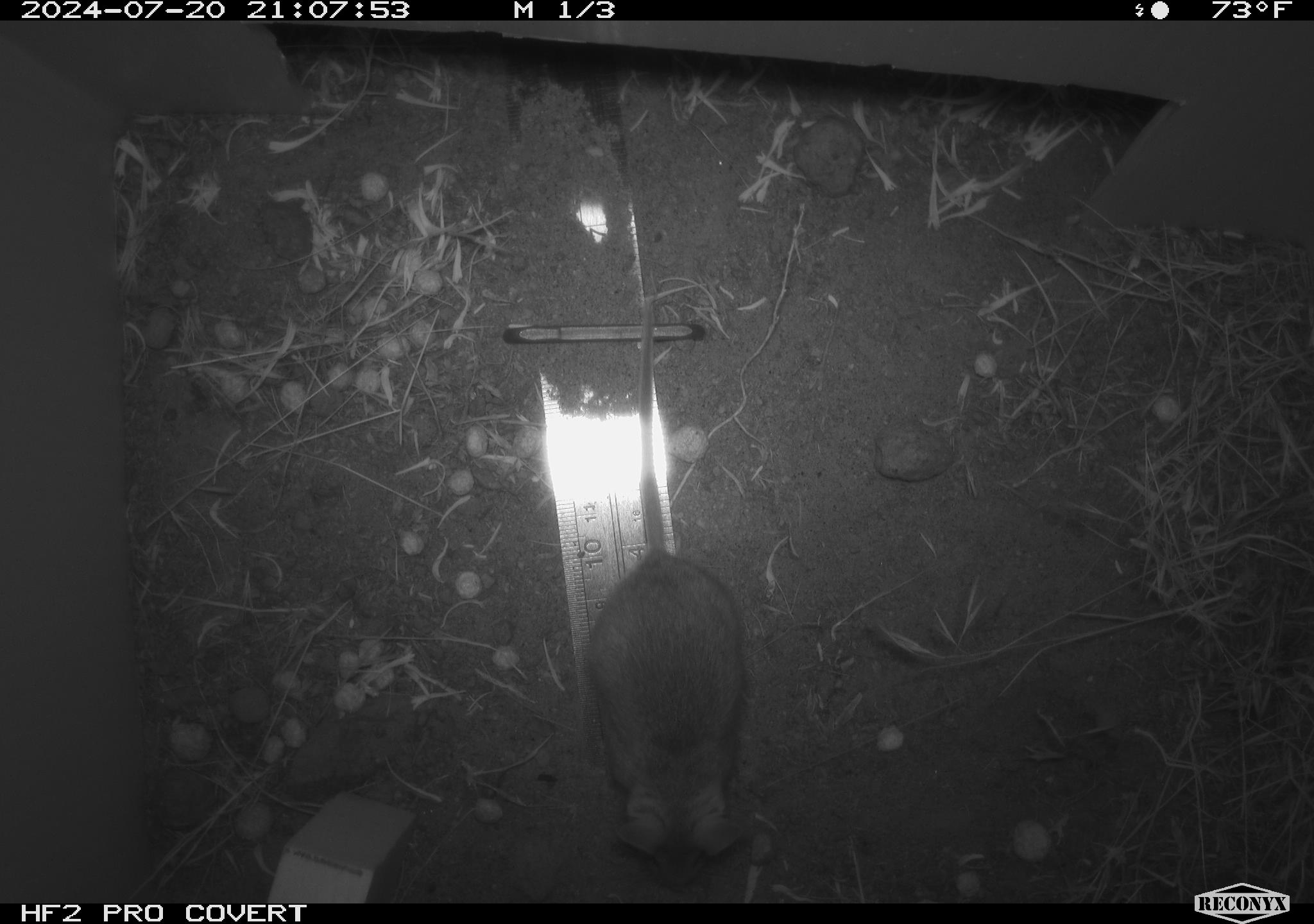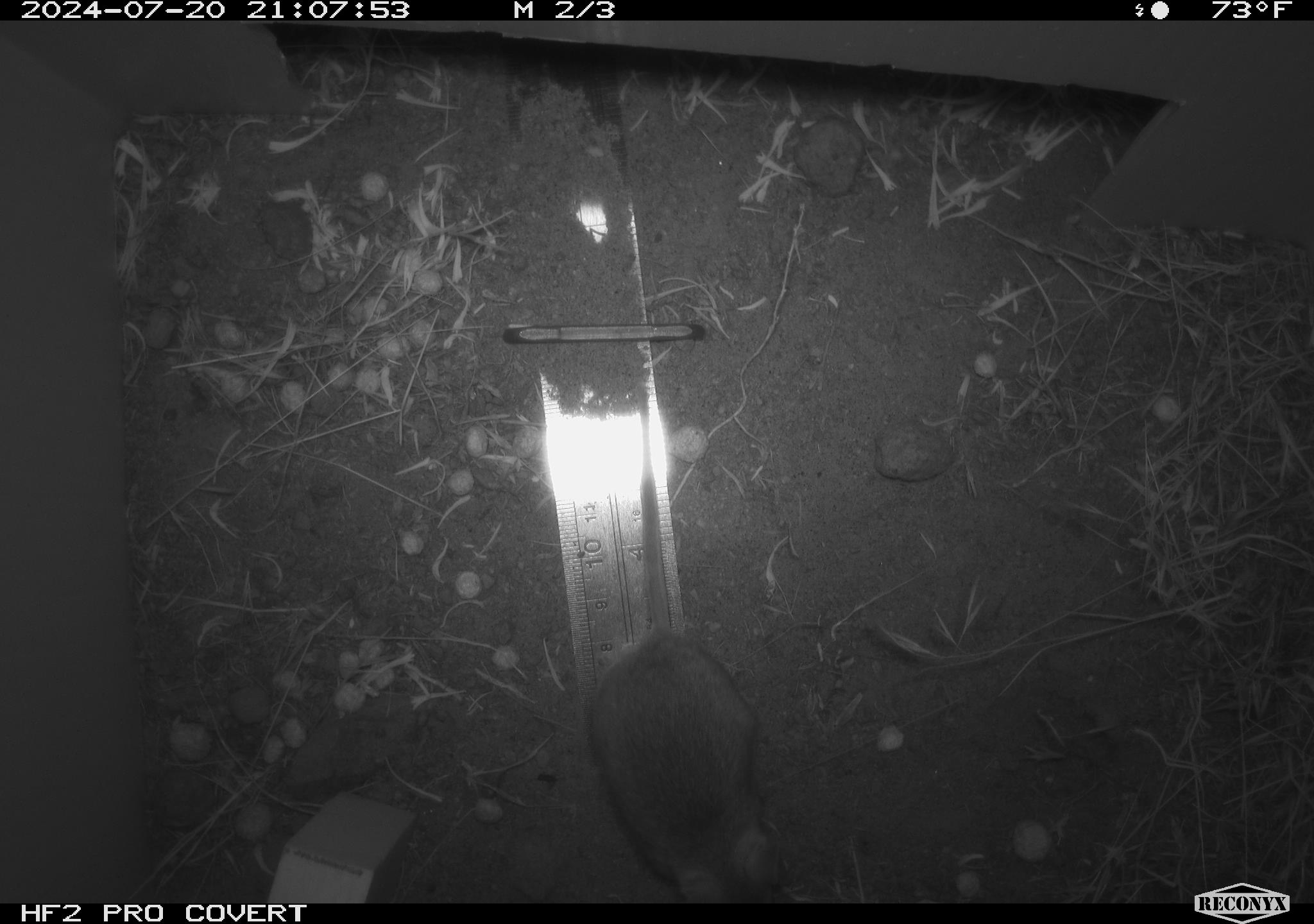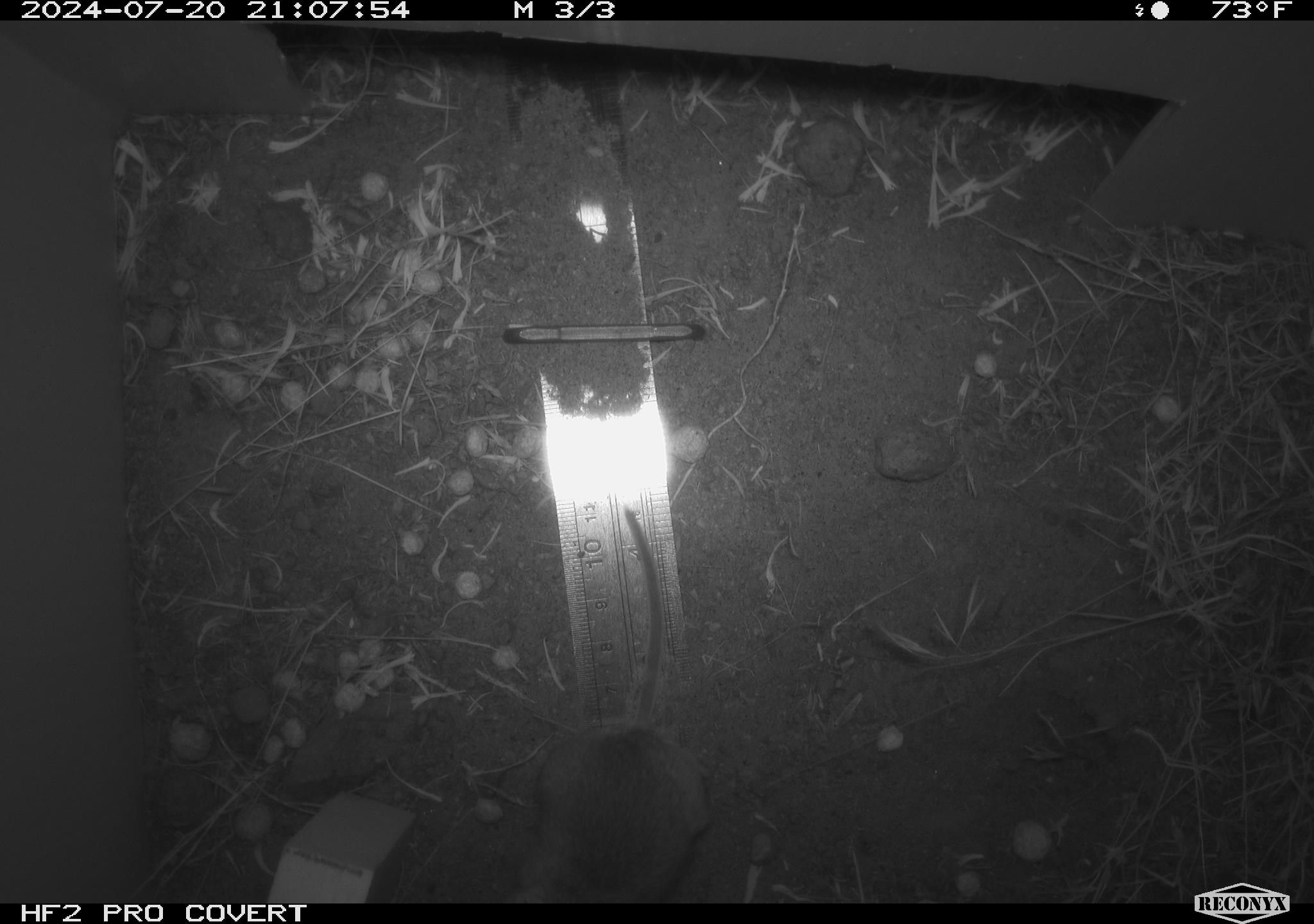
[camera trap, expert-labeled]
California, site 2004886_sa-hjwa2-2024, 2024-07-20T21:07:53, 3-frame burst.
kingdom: Animalia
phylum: Chordata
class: Mammalia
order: Rodentia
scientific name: Rodentia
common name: rodent